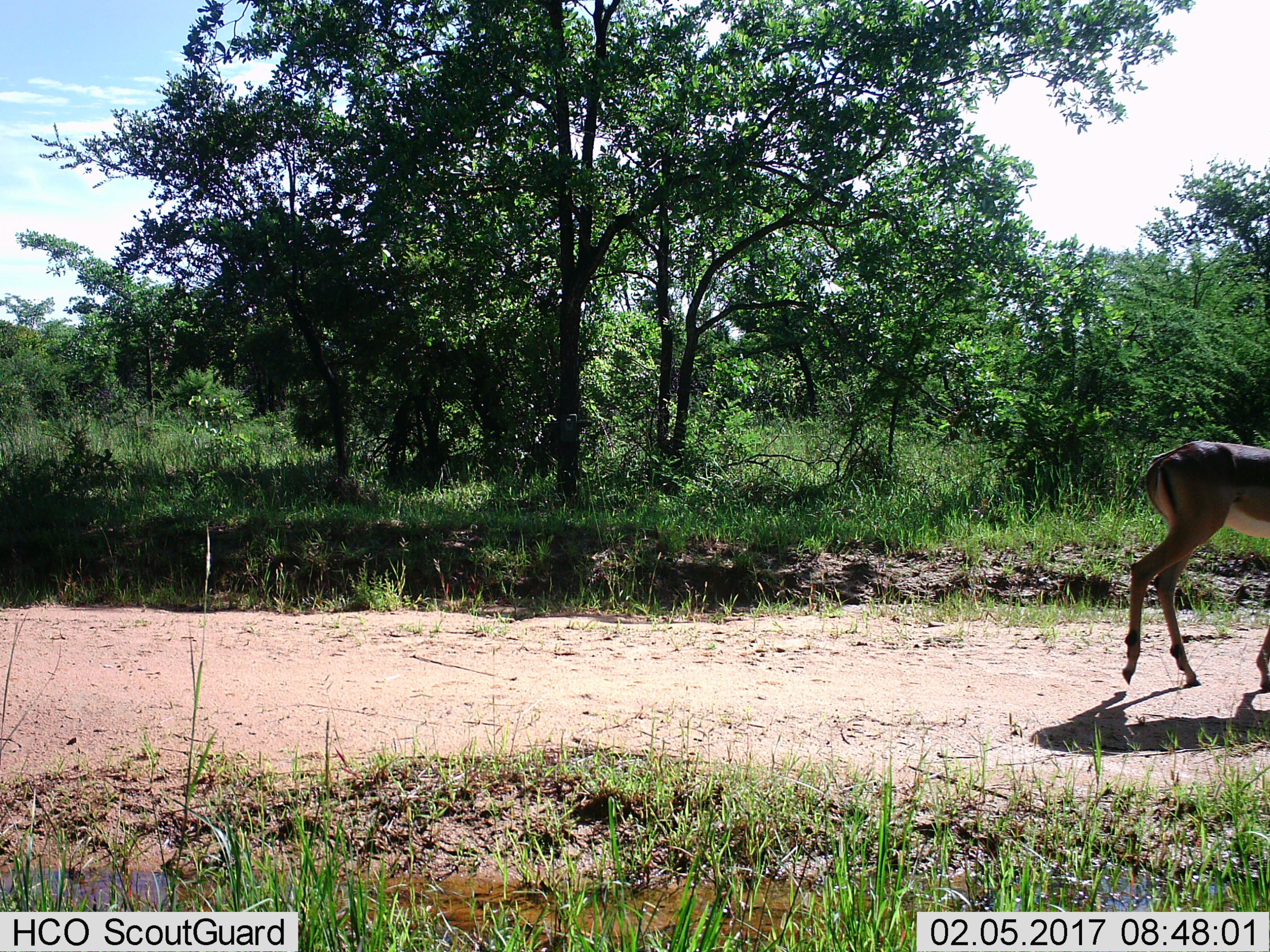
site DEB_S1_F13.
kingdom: Animalia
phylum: Chordata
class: Mammalia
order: Artiodactyla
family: Bovidae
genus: Aepyceros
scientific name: Aepyceros melampus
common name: impala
Impala (Aepyceros melampus), count 1. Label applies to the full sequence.